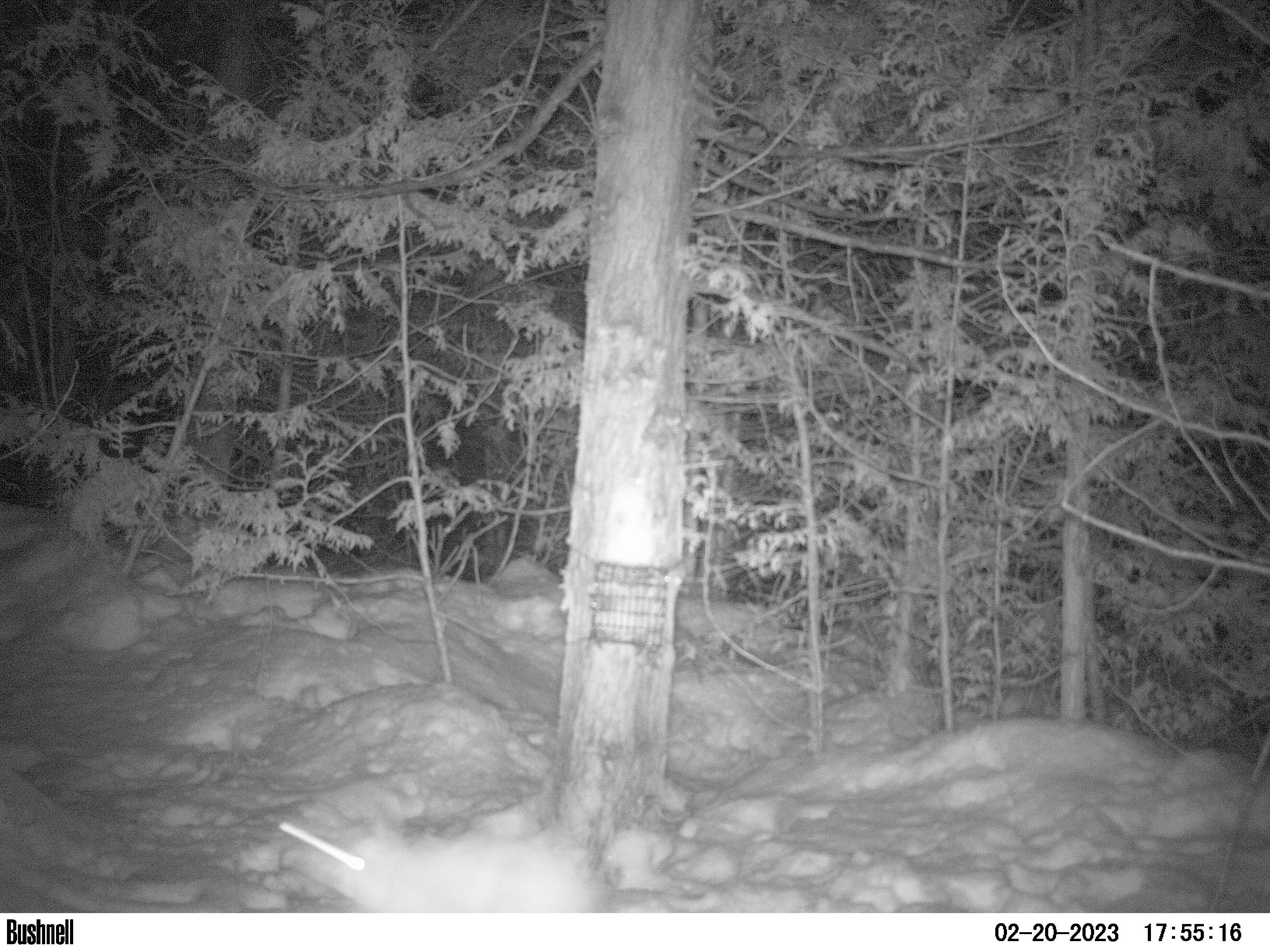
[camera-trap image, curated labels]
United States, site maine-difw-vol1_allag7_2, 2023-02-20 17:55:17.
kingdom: Animalia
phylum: Chordata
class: Mammalia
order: Lagomorpha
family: Leporidae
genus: Lepus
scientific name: Lepus americanus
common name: snowshoe hare